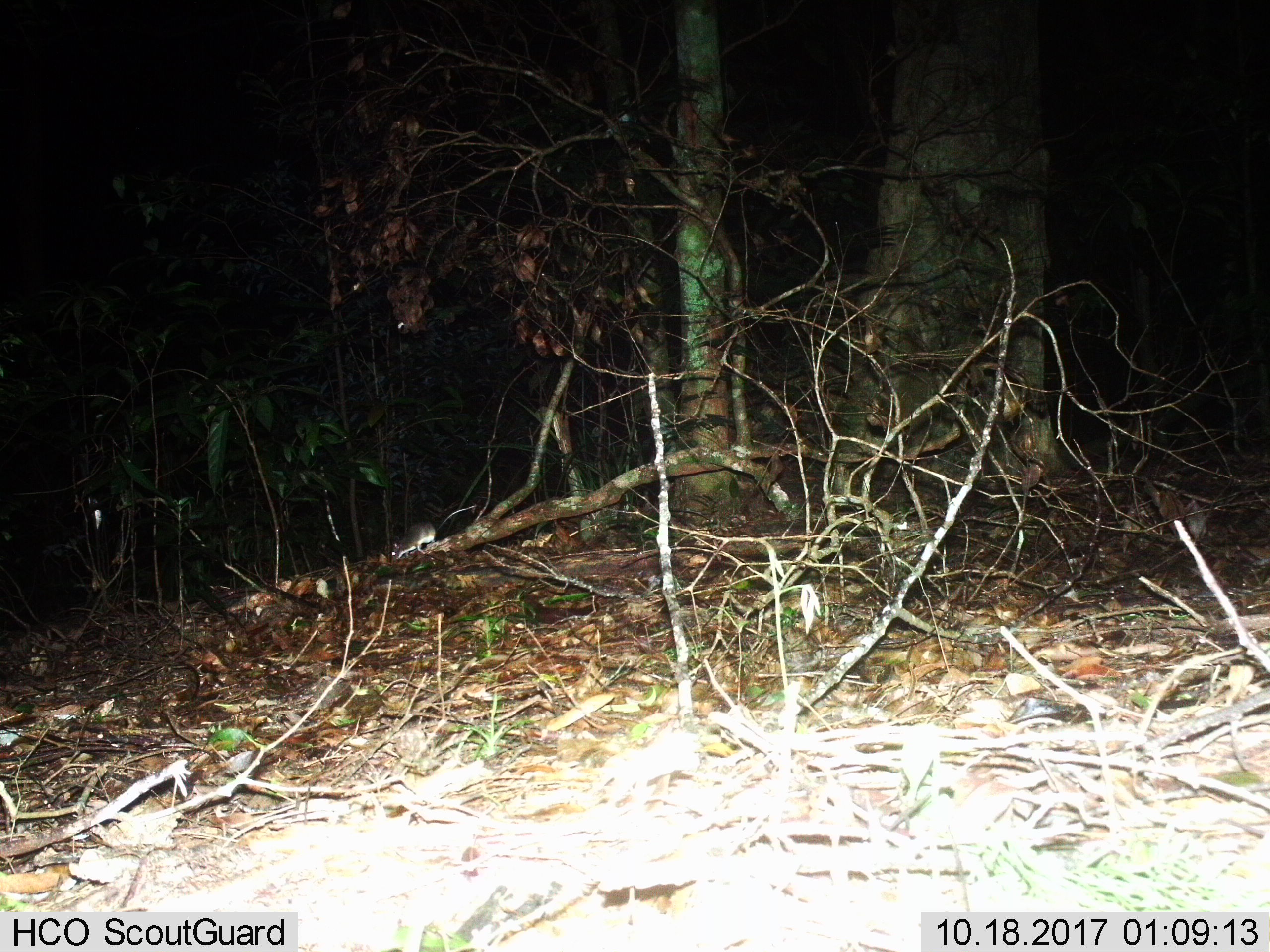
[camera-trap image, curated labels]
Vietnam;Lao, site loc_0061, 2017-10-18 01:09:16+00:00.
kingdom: Animalia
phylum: Chordata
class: Mammalia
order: Rodentia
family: Muridae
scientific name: Muridae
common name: old-world mice and rats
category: unidentified murid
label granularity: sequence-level